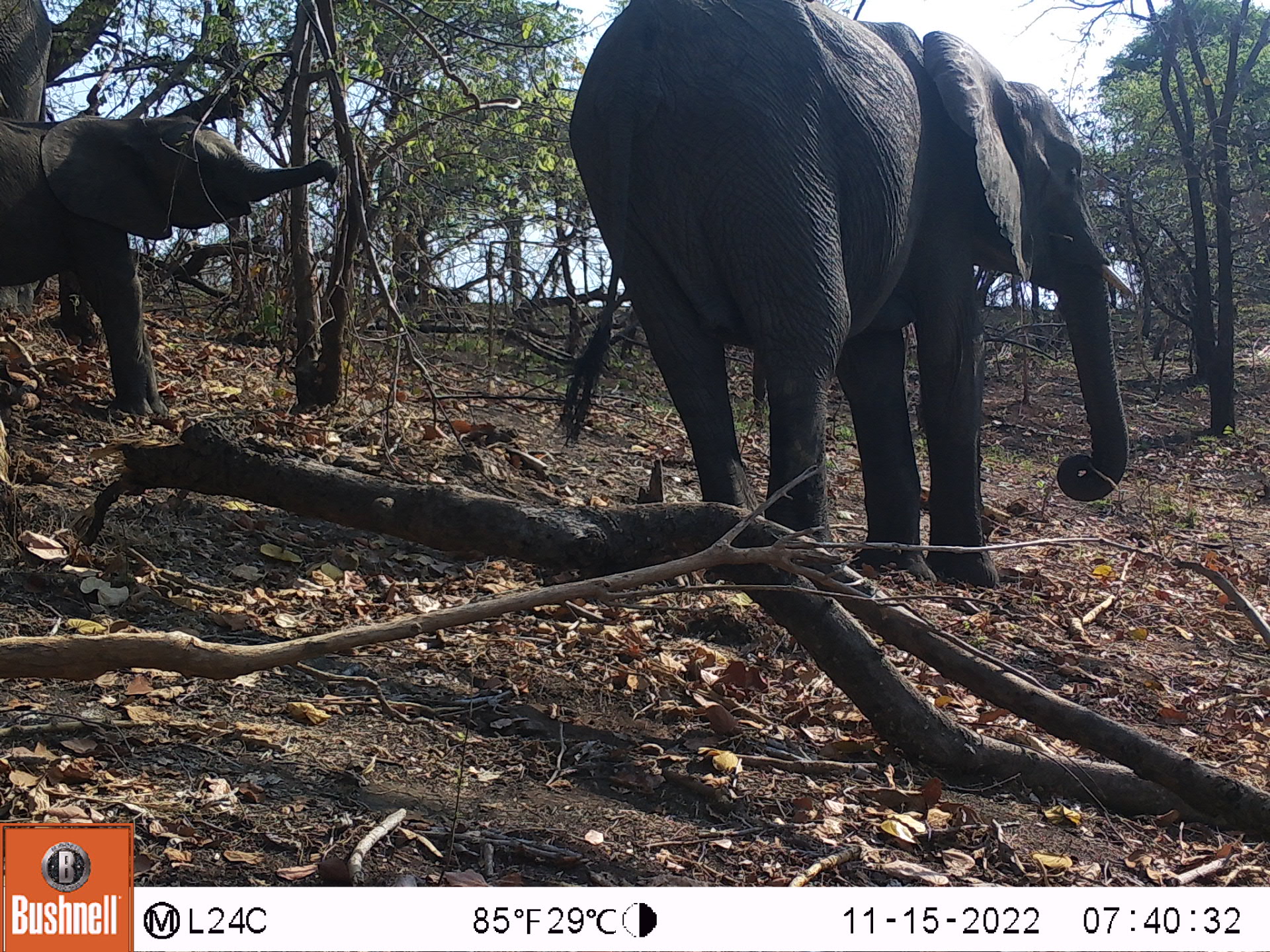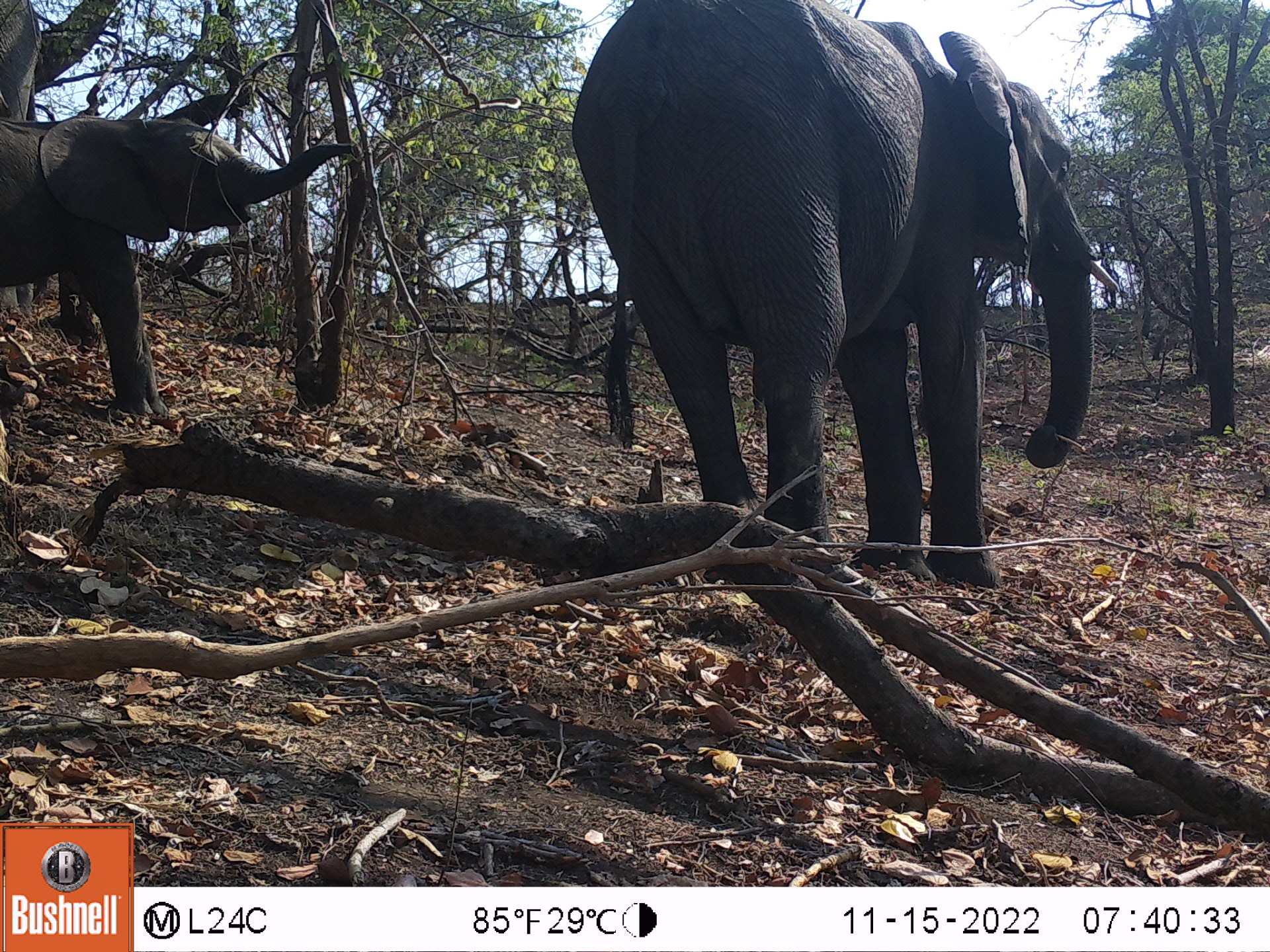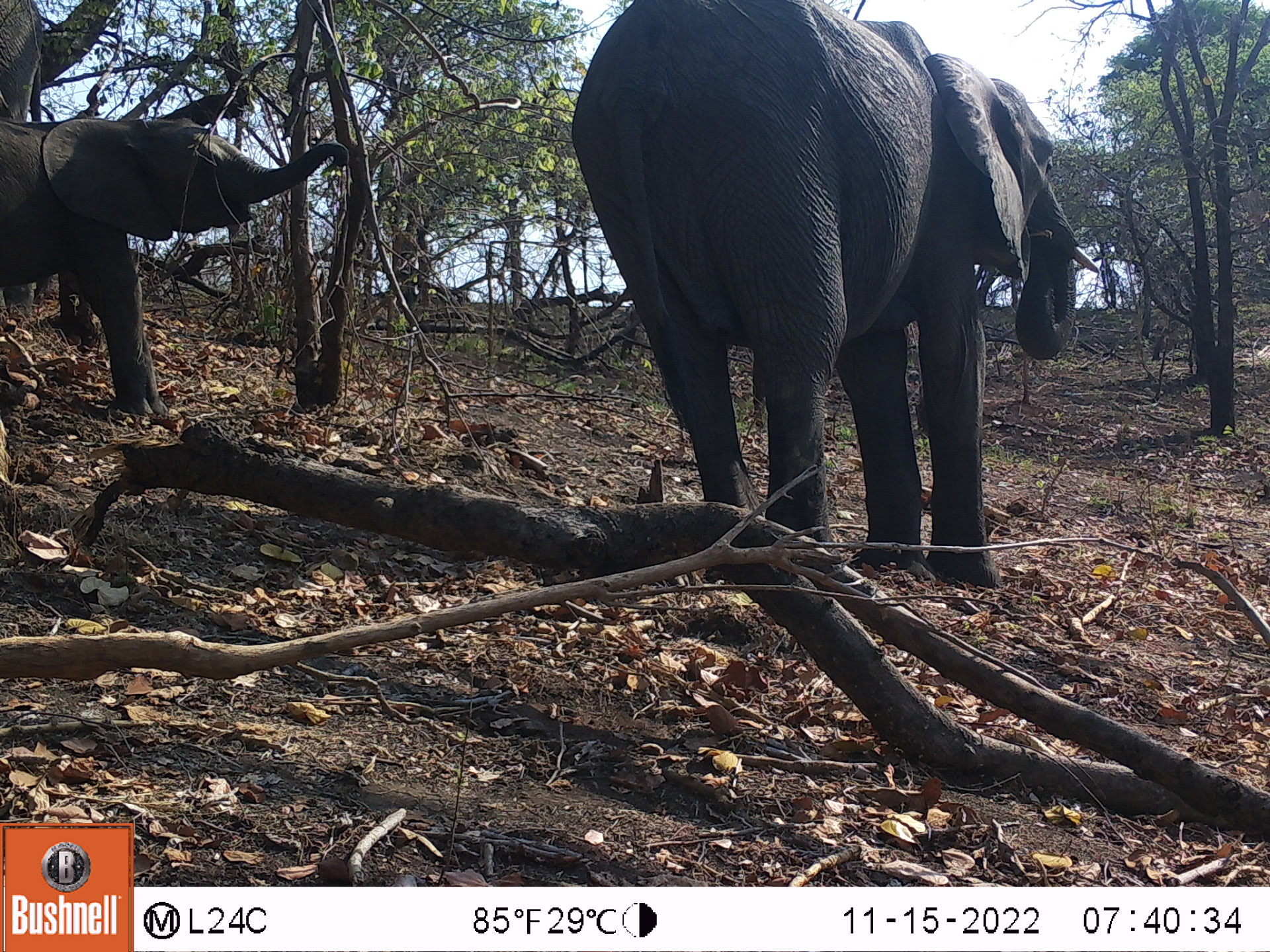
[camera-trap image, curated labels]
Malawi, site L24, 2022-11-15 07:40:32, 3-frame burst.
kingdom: Animalia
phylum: Chordata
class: Mammalia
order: Proboscidea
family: Elephantidae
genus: Loxodonta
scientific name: Loxodonta africana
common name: african savanna elephant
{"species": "african savanna elephant (Loxodonta africana)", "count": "3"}